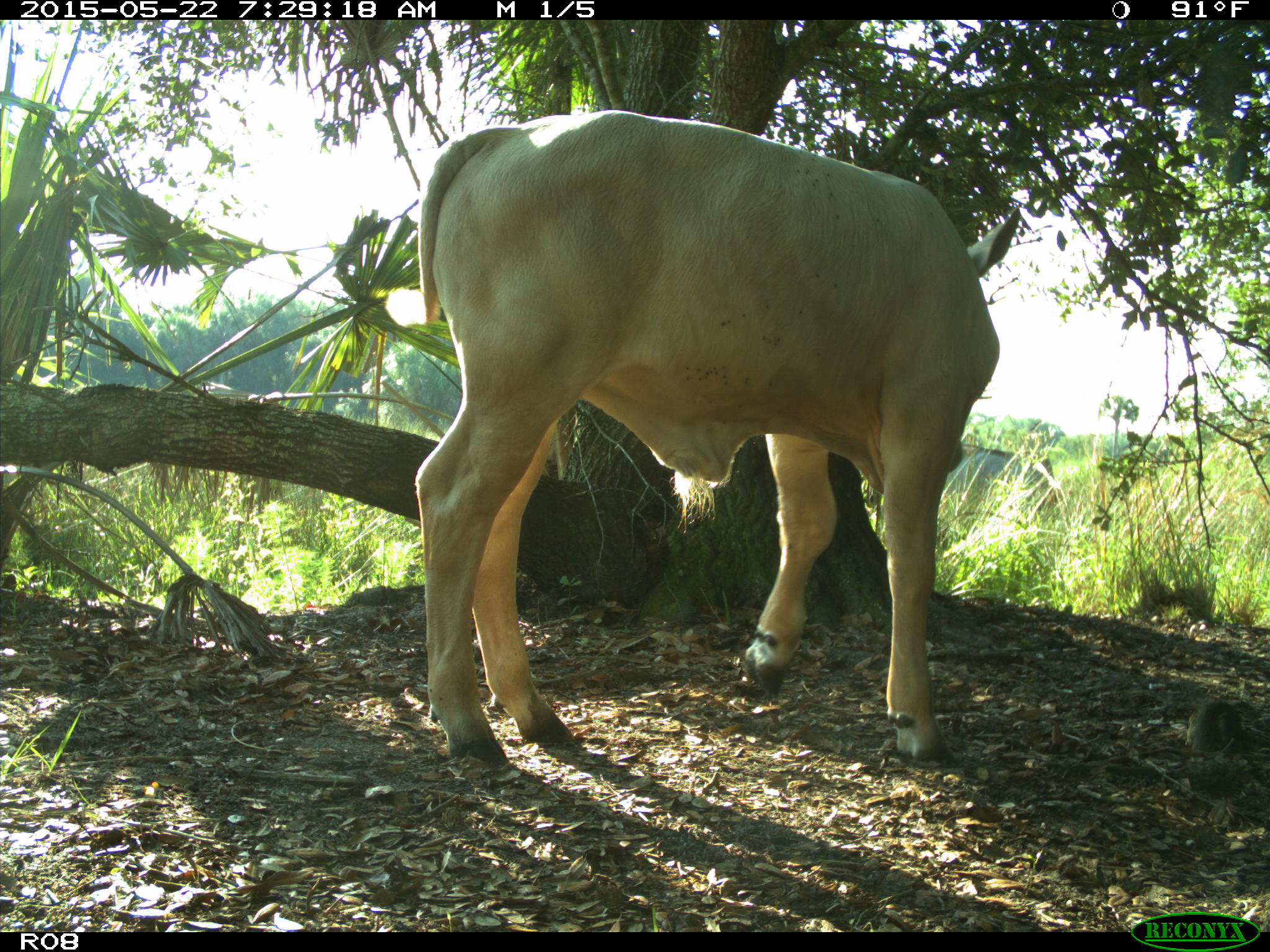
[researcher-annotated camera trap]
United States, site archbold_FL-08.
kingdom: Animalia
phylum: Chordata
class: Mammalia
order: Artiodactyla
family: Bovidae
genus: Bos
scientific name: Bos taurus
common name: domestic cow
Bos taurus (domestic cow).